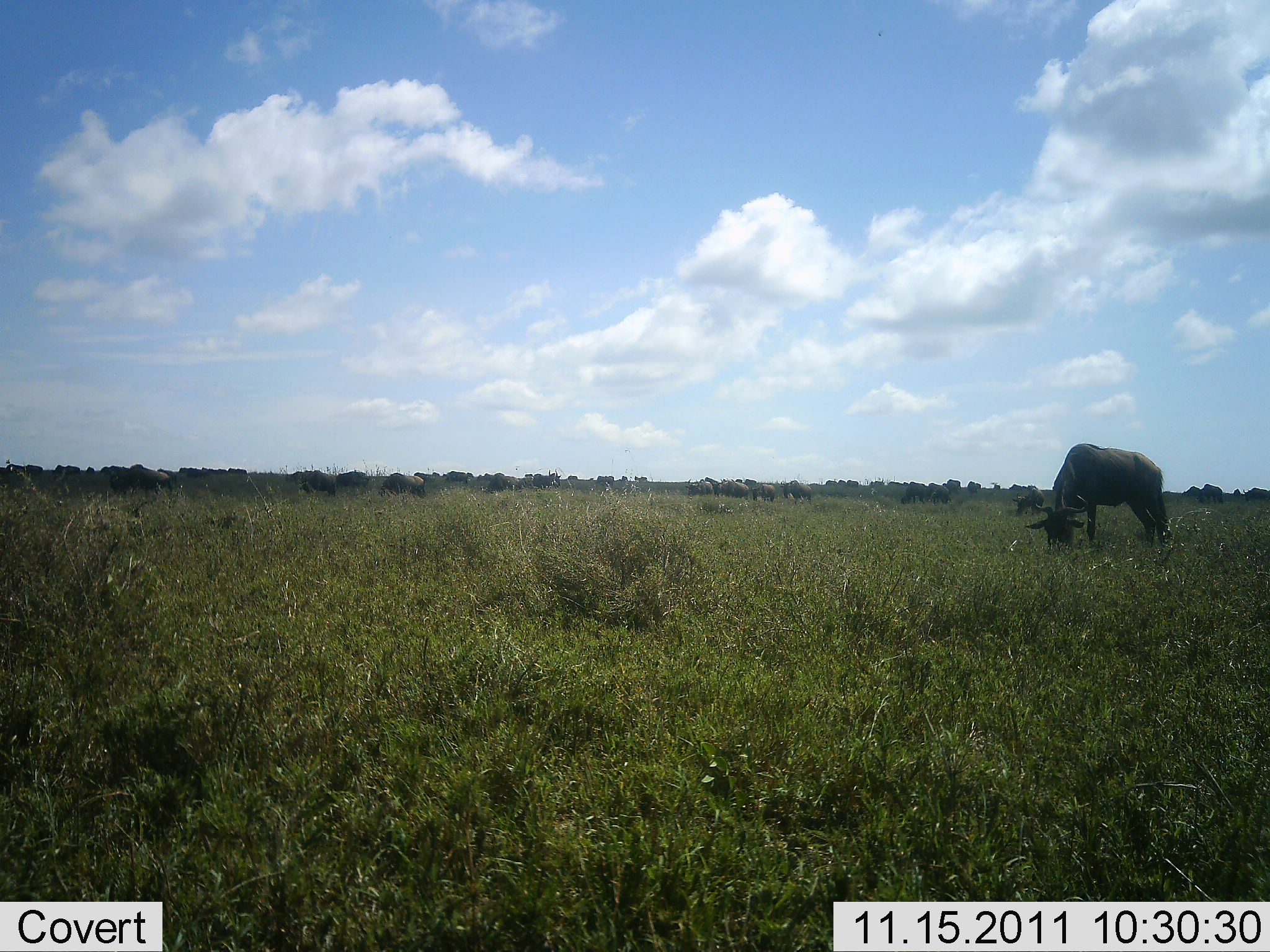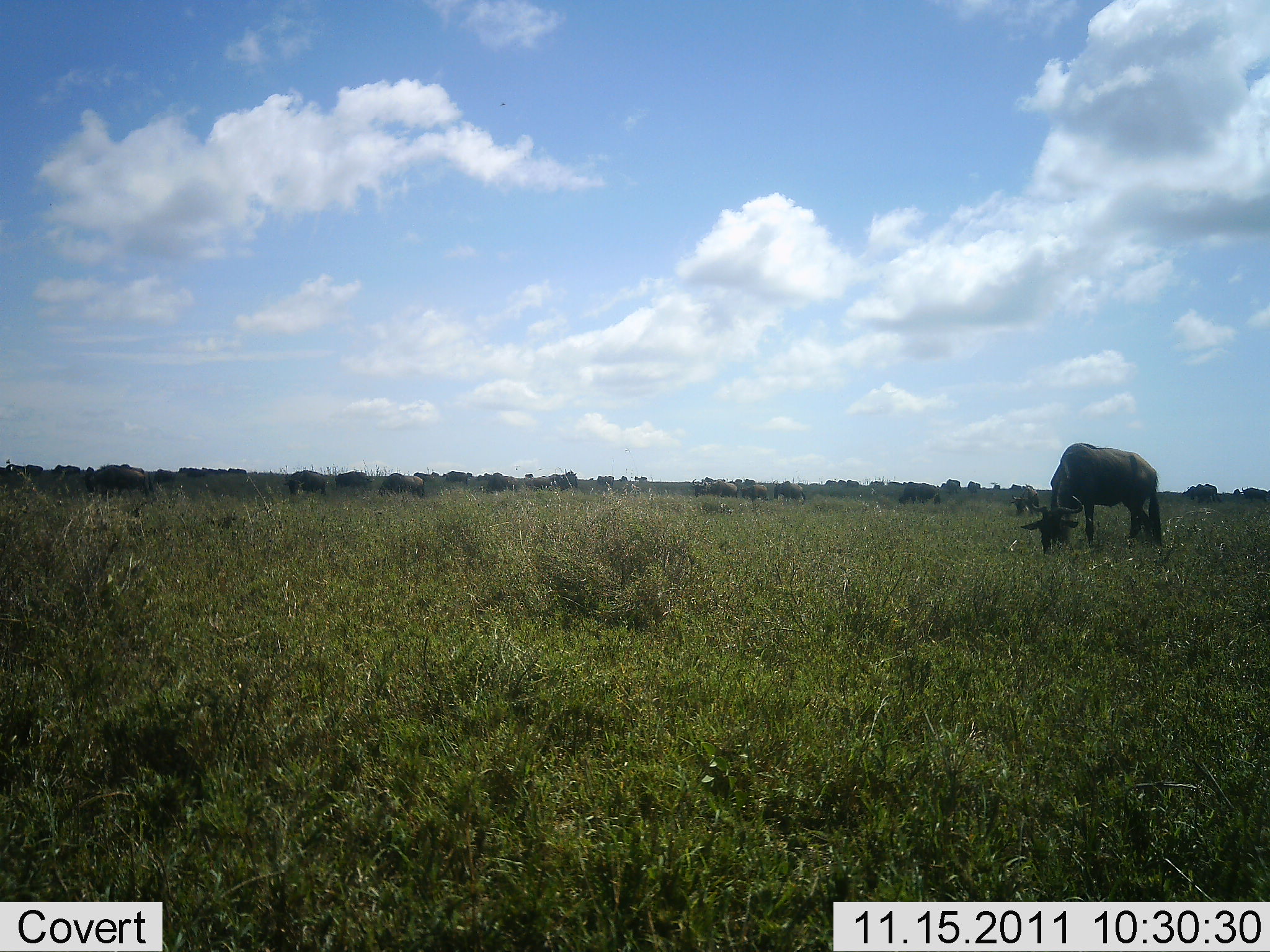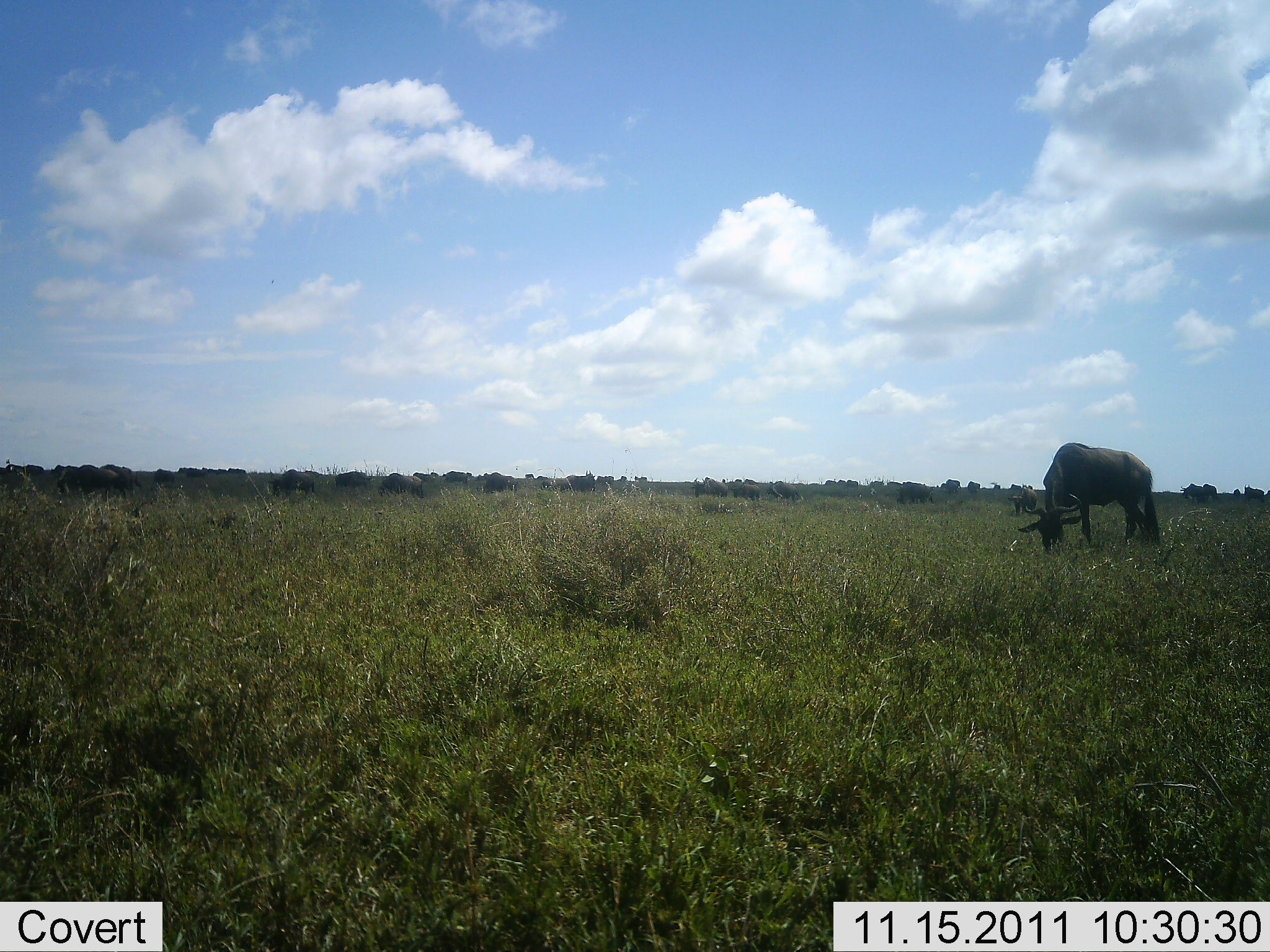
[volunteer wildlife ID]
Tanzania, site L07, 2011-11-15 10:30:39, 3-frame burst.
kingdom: Animalia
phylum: Chordata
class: Mammalia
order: Artiodactyla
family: Bovidae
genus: Connochaetes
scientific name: Connochaetes taurinus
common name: blue wildebeest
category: wildebeest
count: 11-50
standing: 55%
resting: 0%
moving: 36%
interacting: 0%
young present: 0%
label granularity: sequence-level